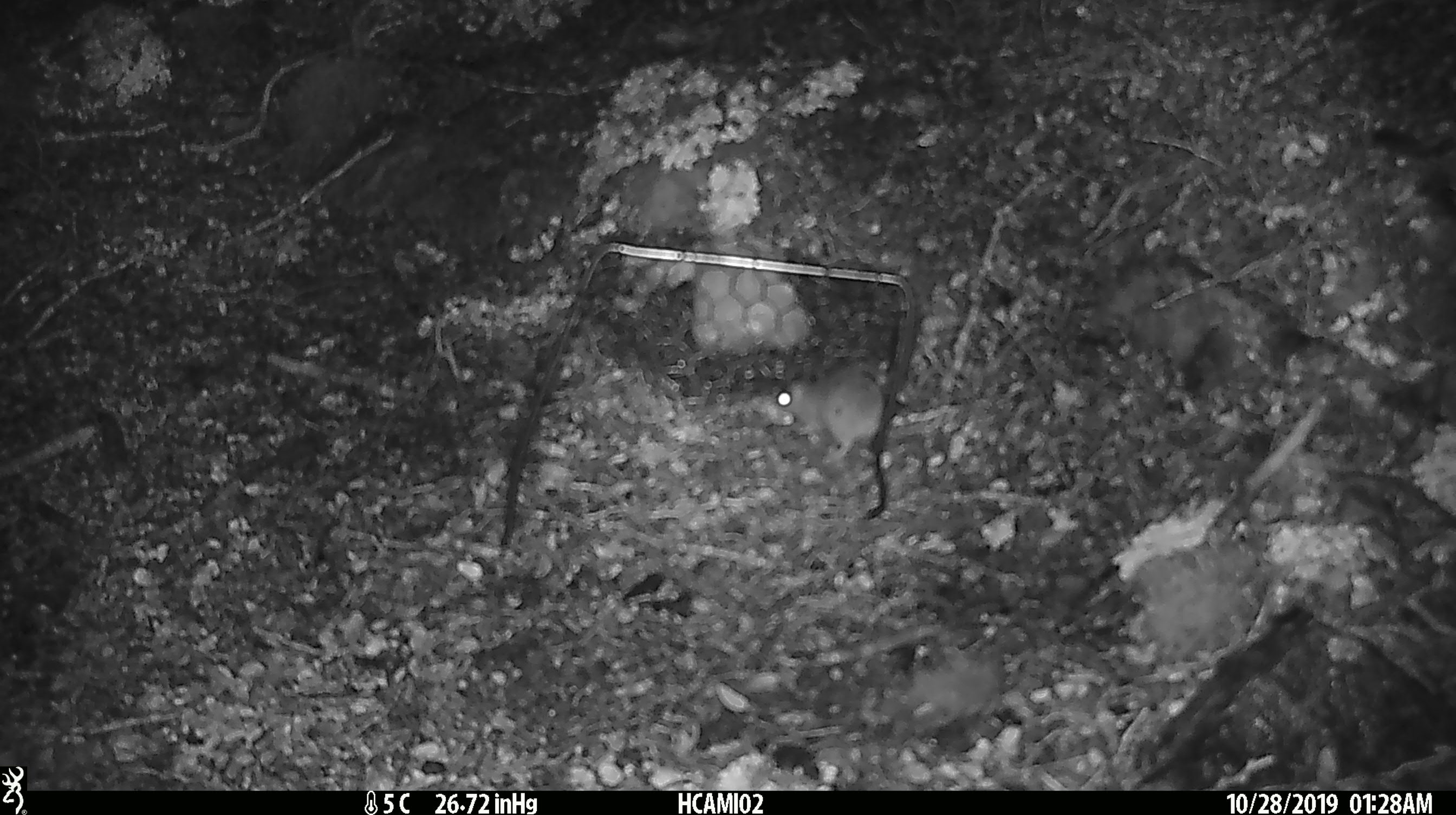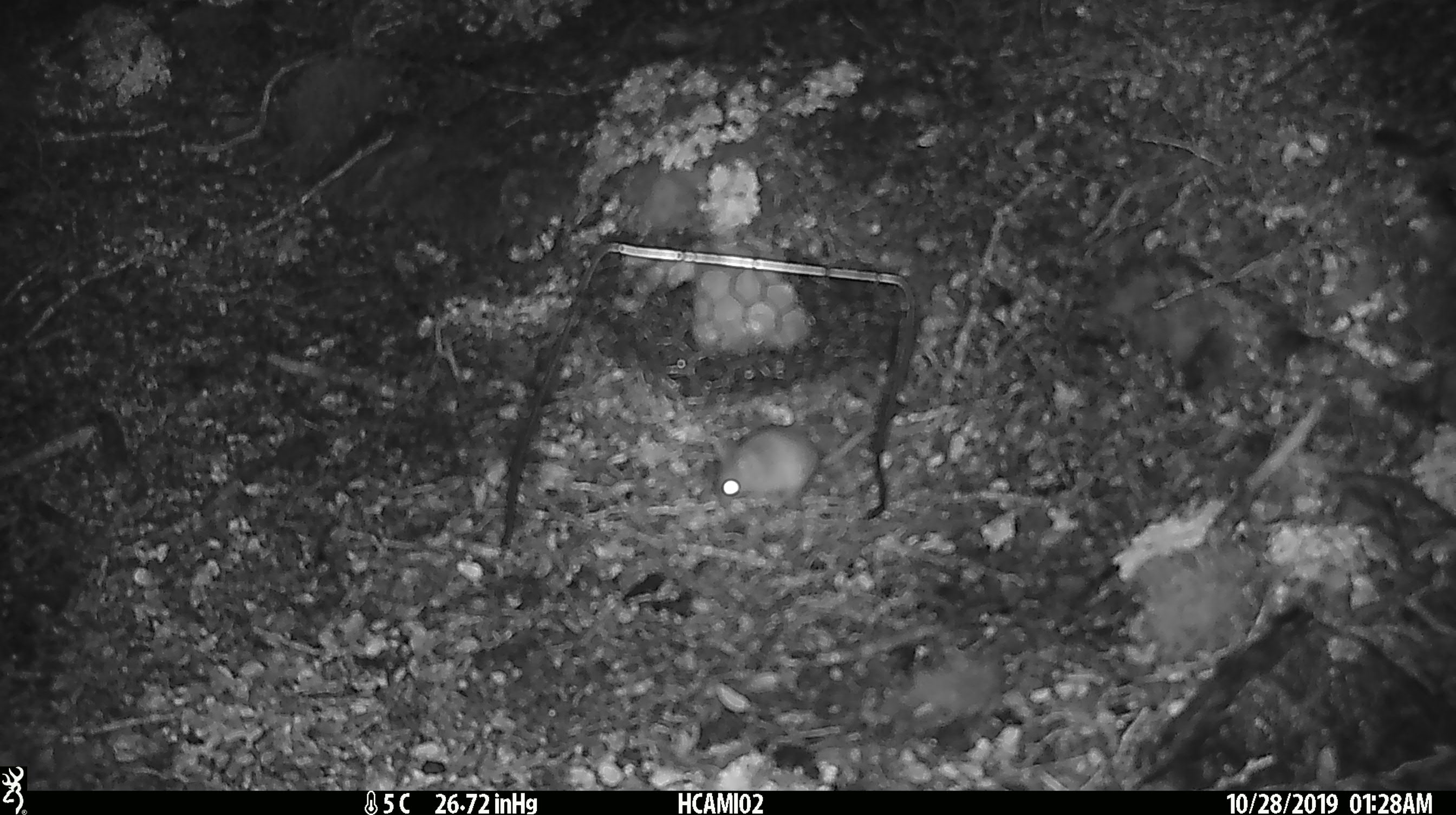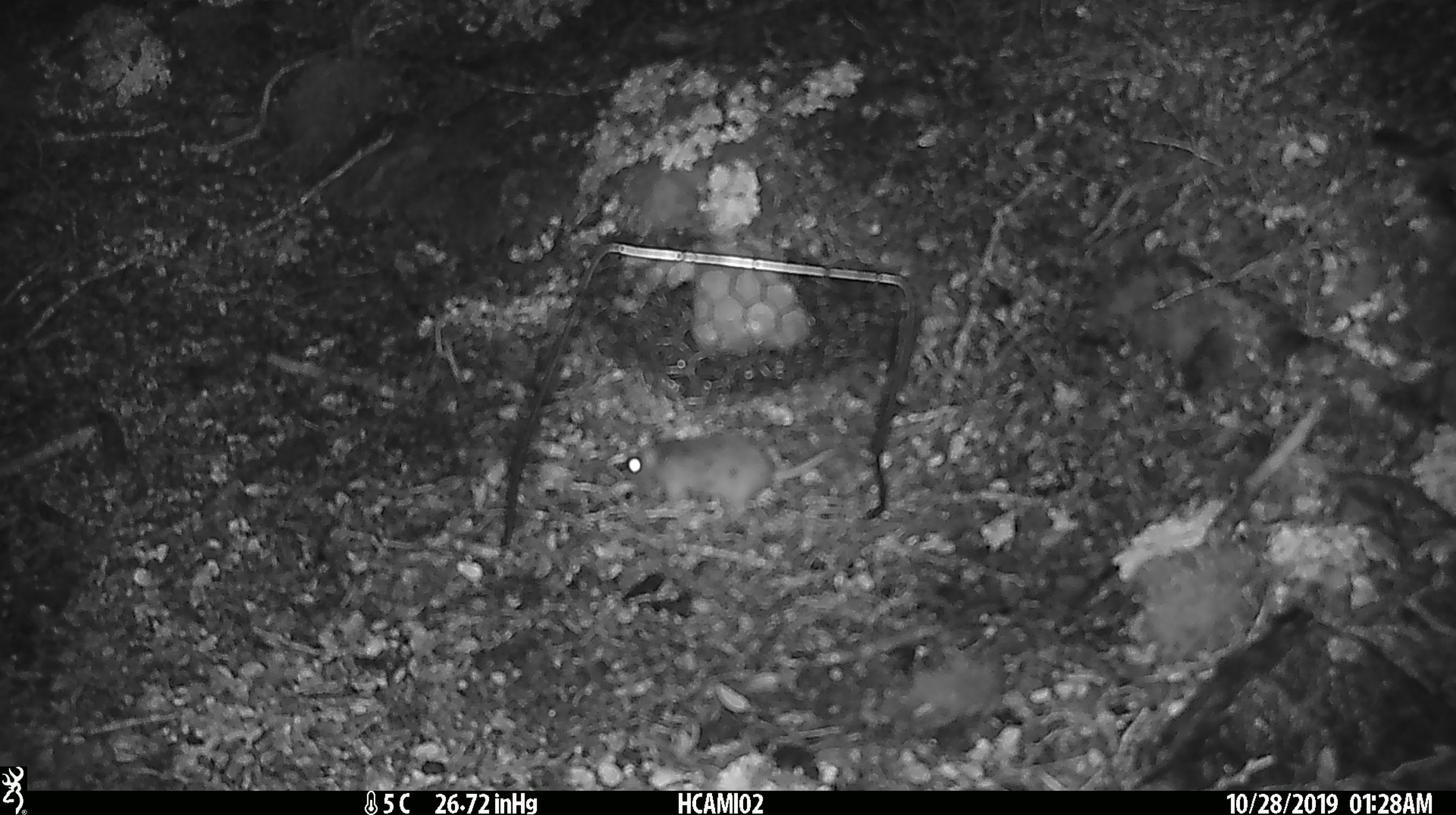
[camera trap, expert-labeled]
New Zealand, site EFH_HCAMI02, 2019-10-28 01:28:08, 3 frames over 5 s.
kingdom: Animalia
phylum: Chordata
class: Mammalia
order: Rodentia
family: Muridae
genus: Mus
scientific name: Mus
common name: mouse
Mouse (Mus).